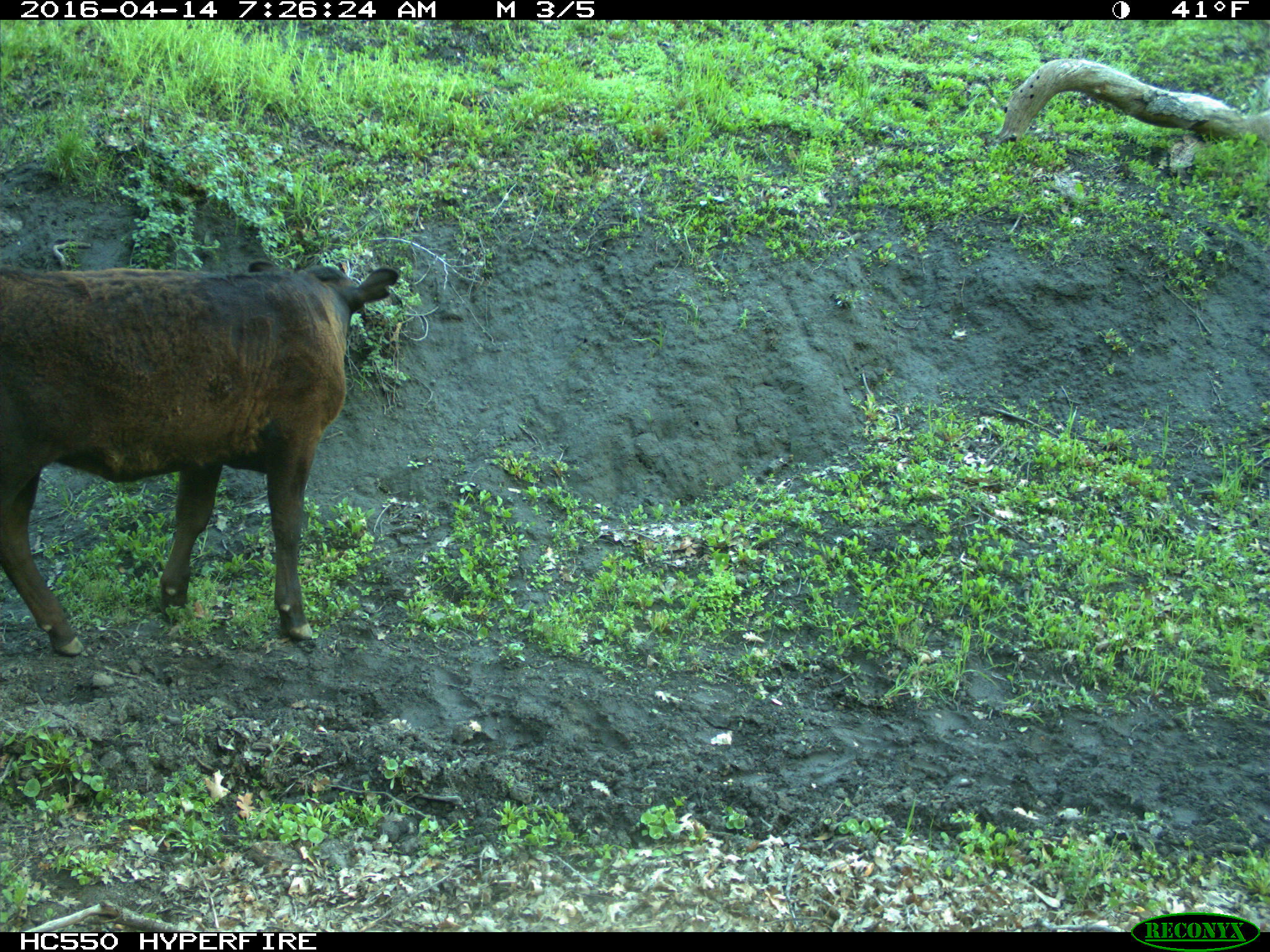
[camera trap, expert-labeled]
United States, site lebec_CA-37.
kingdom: Animalia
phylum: Chordata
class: Mammalia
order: Artiodactyla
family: Bovidae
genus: Bos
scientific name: Bos taurus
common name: domestic cow